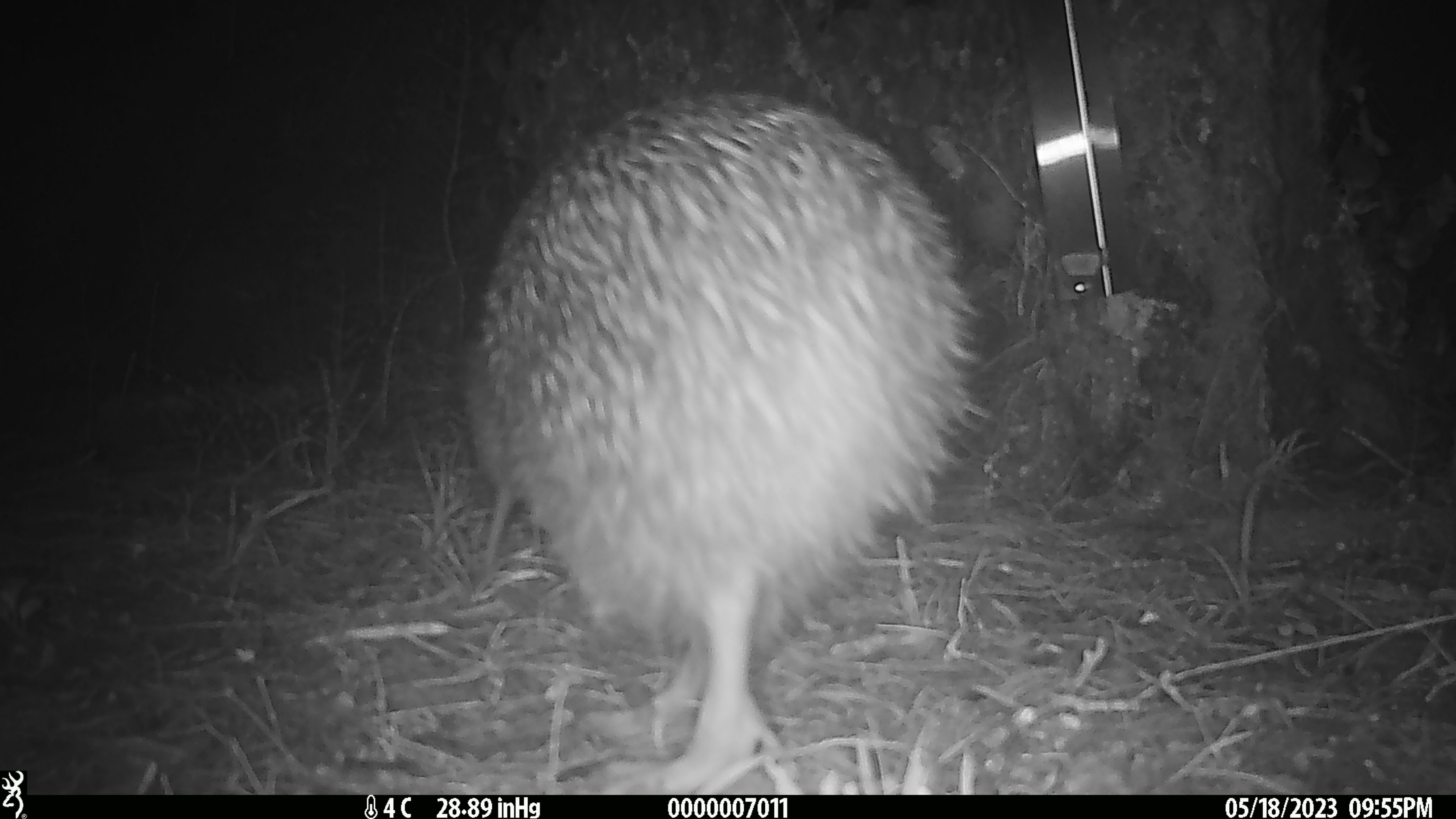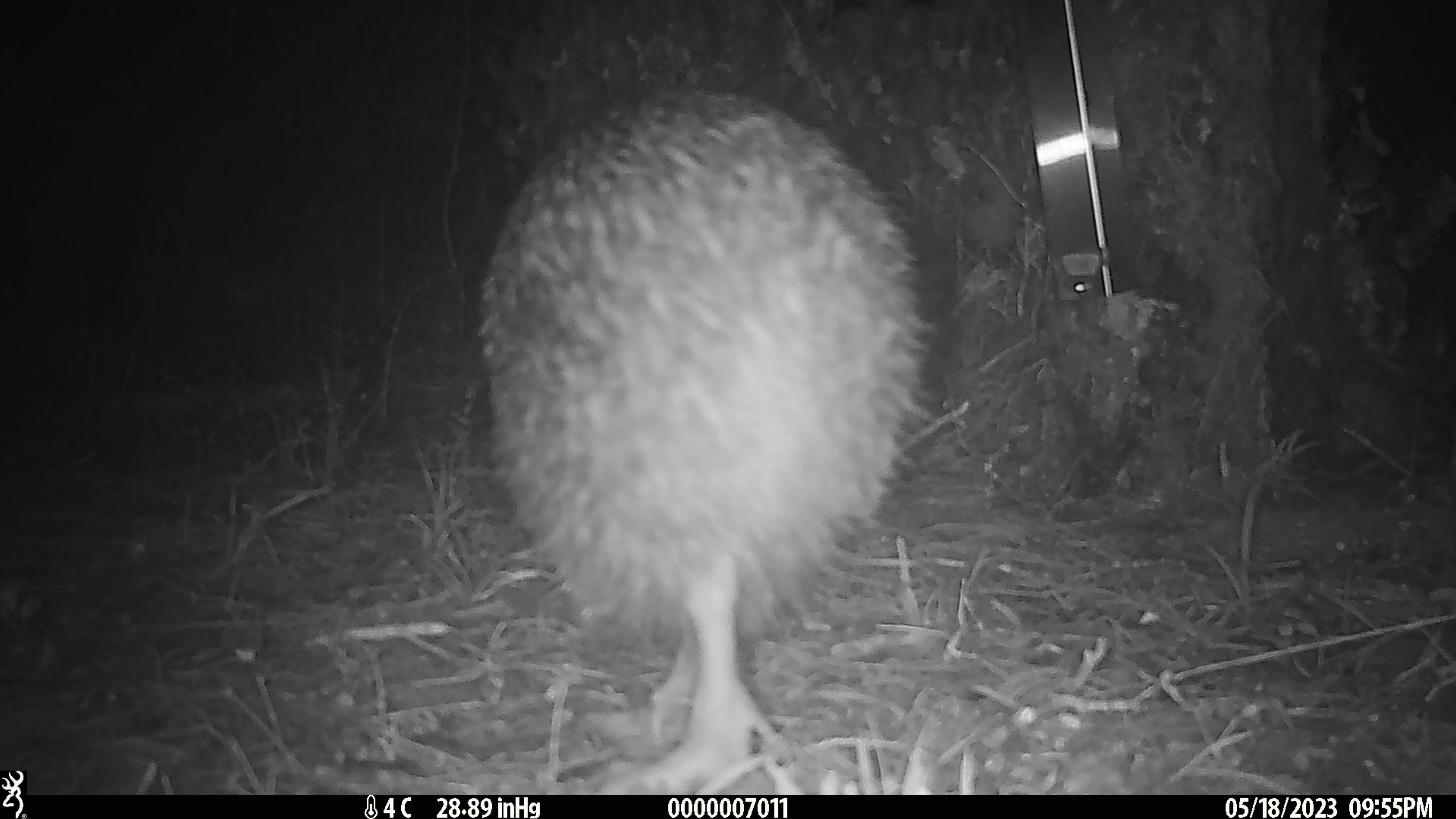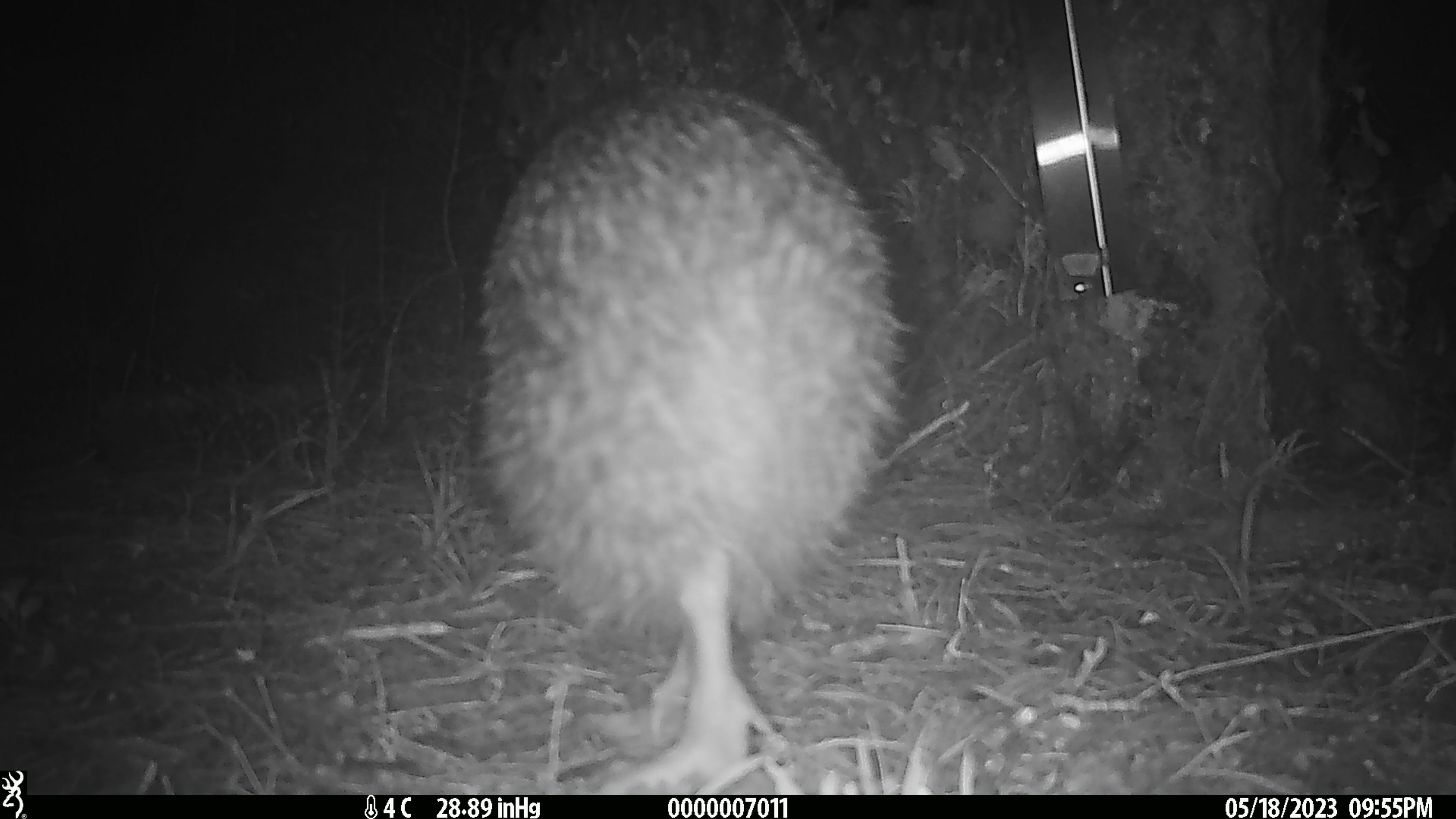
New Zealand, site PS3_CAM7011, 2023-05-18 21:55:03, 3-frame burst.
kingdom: Animalia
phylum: Chordata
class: Aves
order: Apterygiformes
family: Apterygidae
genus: Apteryx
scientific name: Apteryx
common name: kiwi